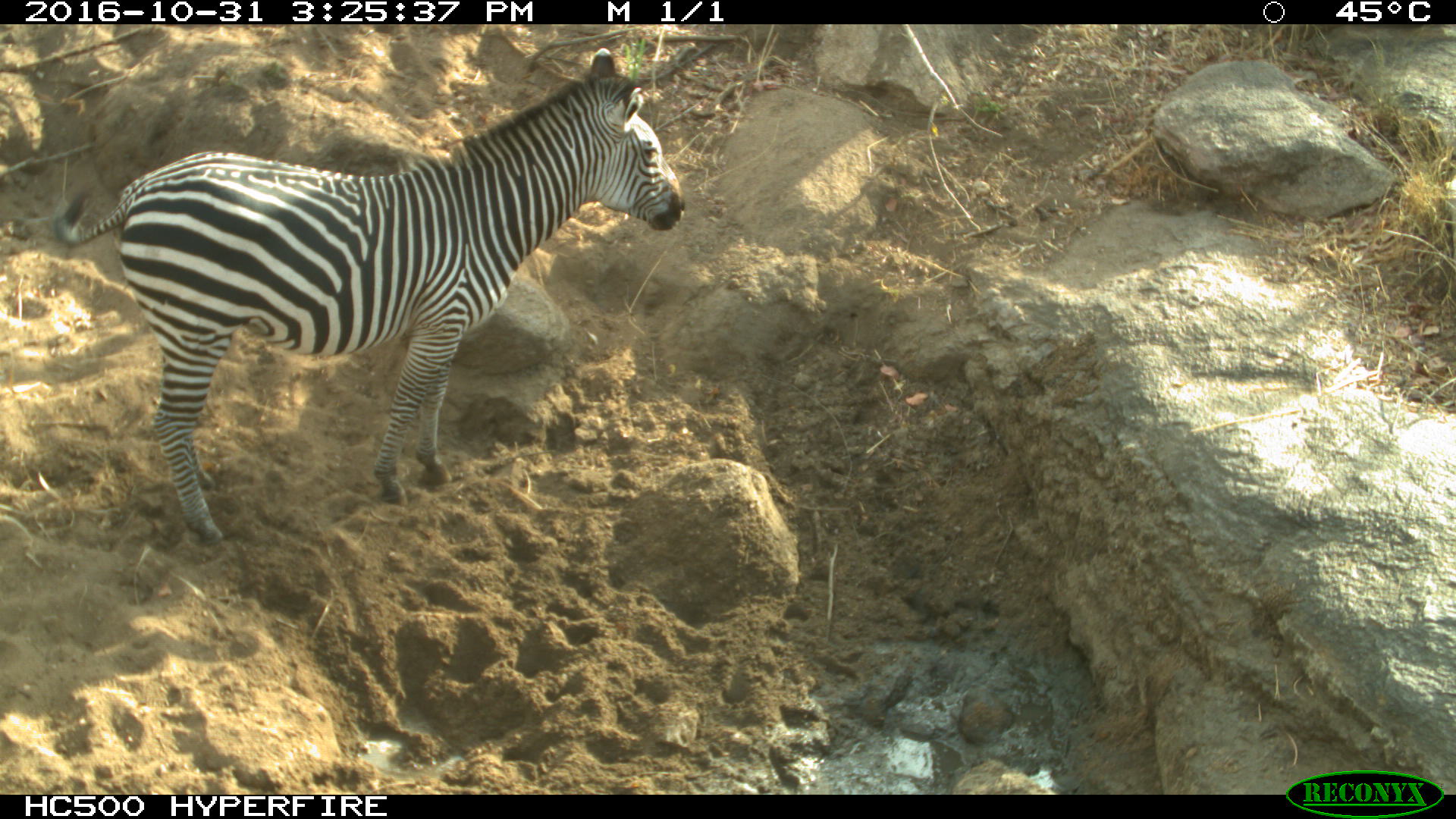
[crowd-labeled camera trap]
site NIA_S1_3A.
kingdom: Animalia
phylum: Chordata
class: Mammalia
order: Perissodactyla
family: Equidae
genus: Equus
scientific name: Equus quagga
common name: plains zebra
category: zebraplains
Zebraplains (plains zebra) (Equus quagga), count 1. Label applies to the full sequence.